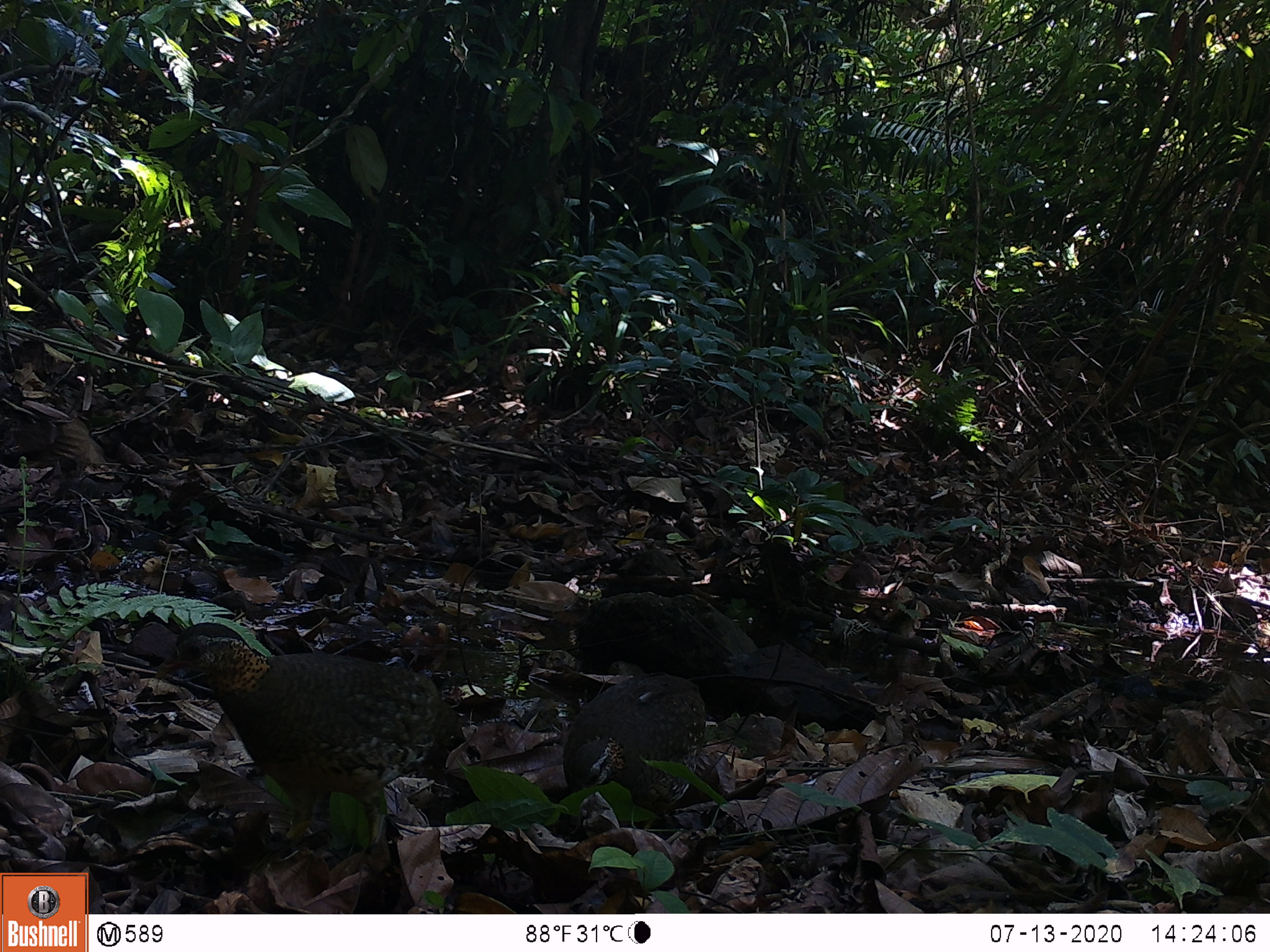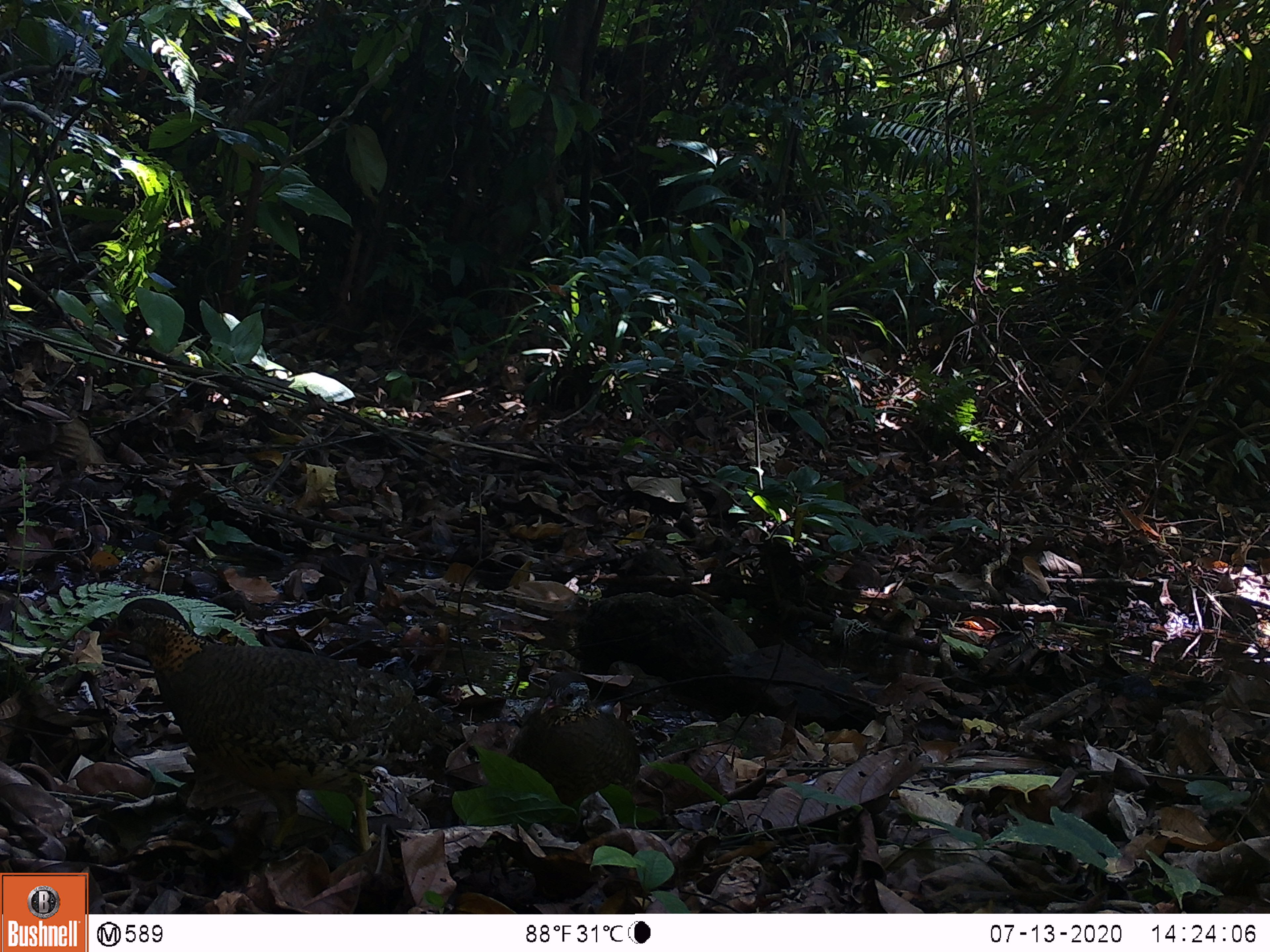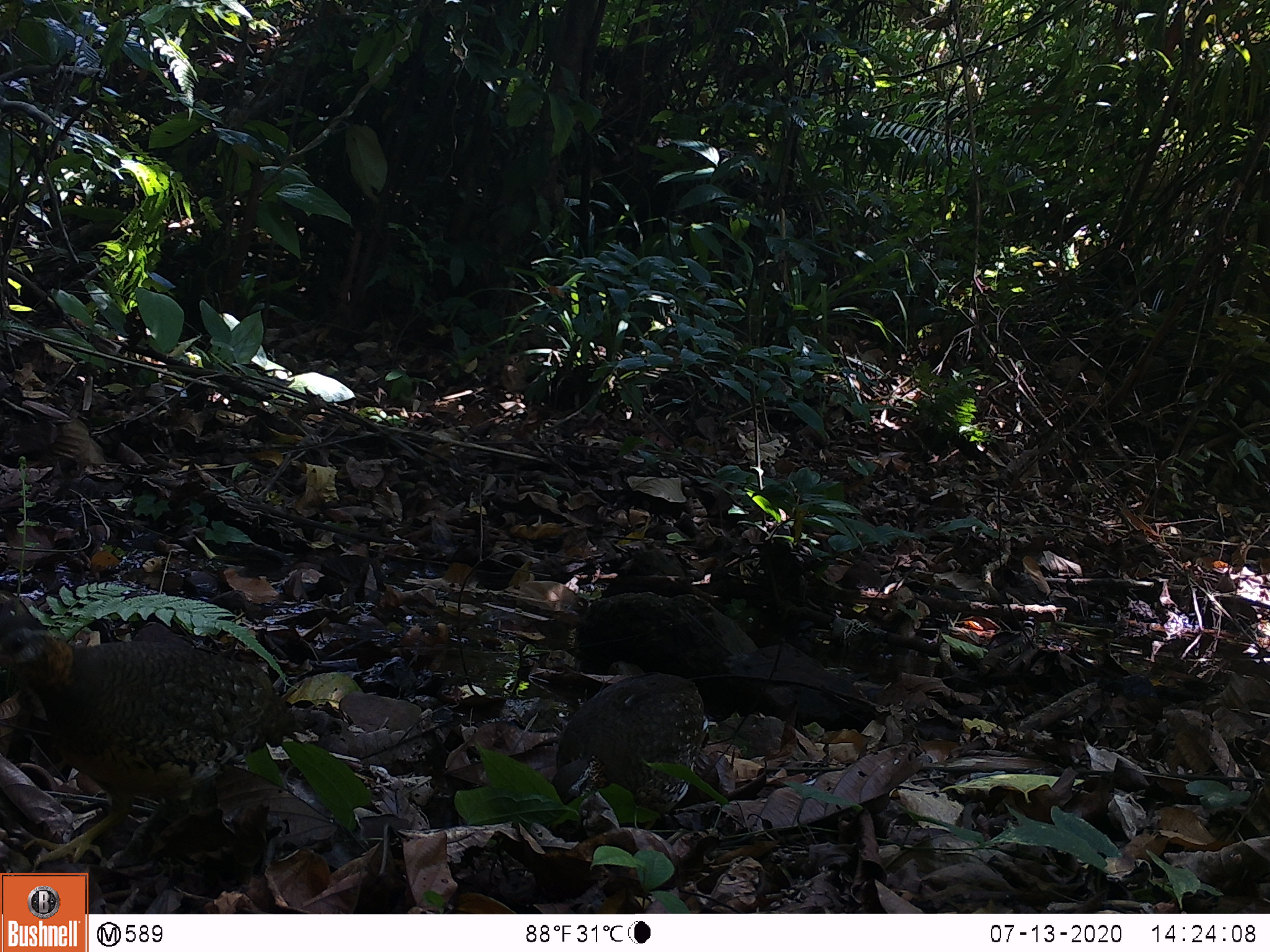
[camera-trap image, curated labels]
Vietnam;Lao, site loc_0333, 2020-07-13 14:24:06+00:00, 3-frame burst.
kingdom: Animalia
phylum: Chordata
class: Aves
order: Galliformes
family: Phasianidae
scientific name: Phasianidae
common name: partridge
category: unidentified partridge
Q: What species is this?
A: Unidentified partridge (partridge) (Phasianidae).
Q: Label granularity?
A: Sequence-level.